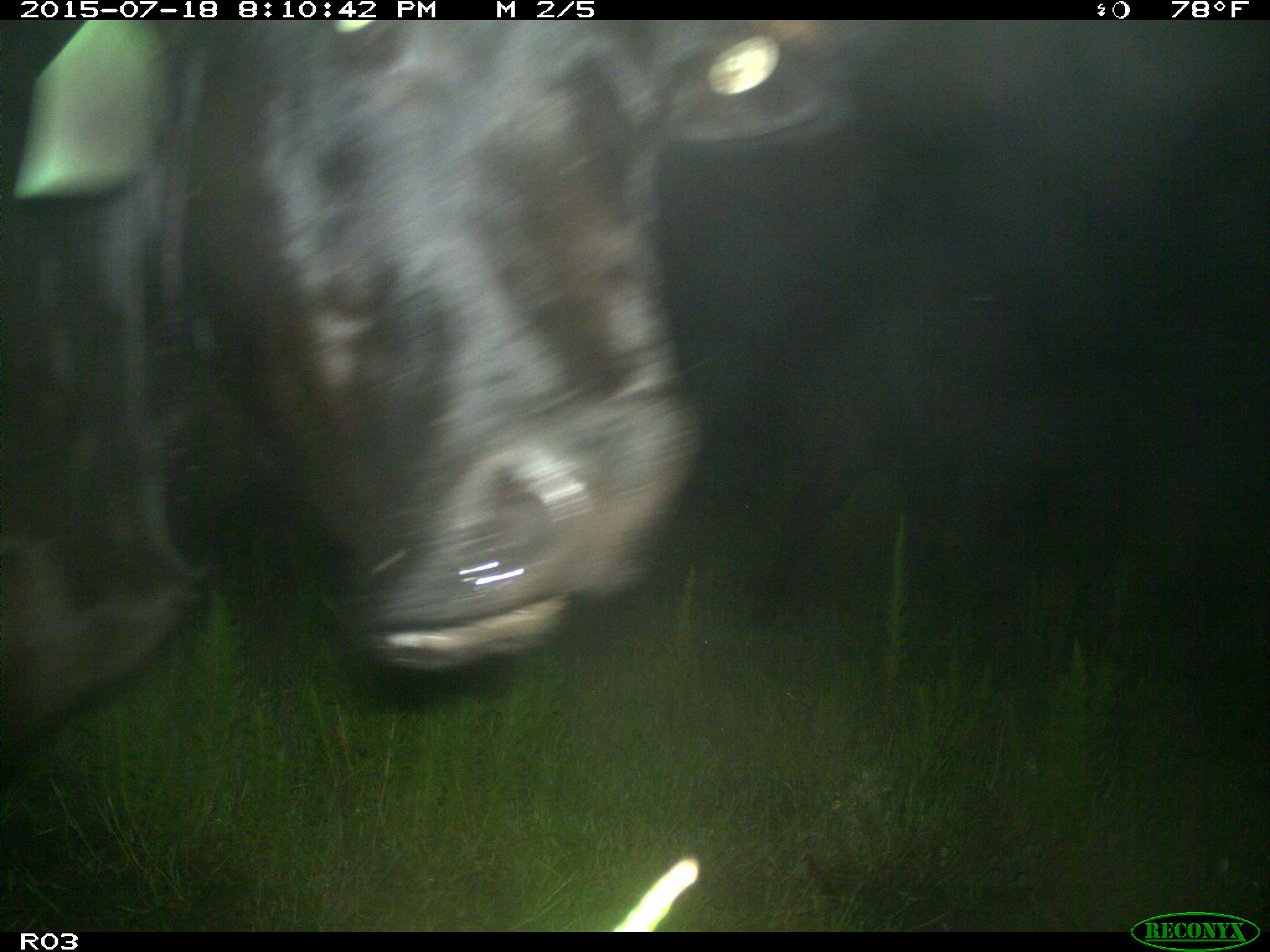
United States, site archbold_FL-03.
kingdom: Animalia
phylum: Chordata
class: Mammalia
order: Artiodactyla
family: Bovidae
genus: Bos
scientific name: Bos taurus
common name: domestic cow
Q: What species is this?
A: Bos taurus (domestic cow).